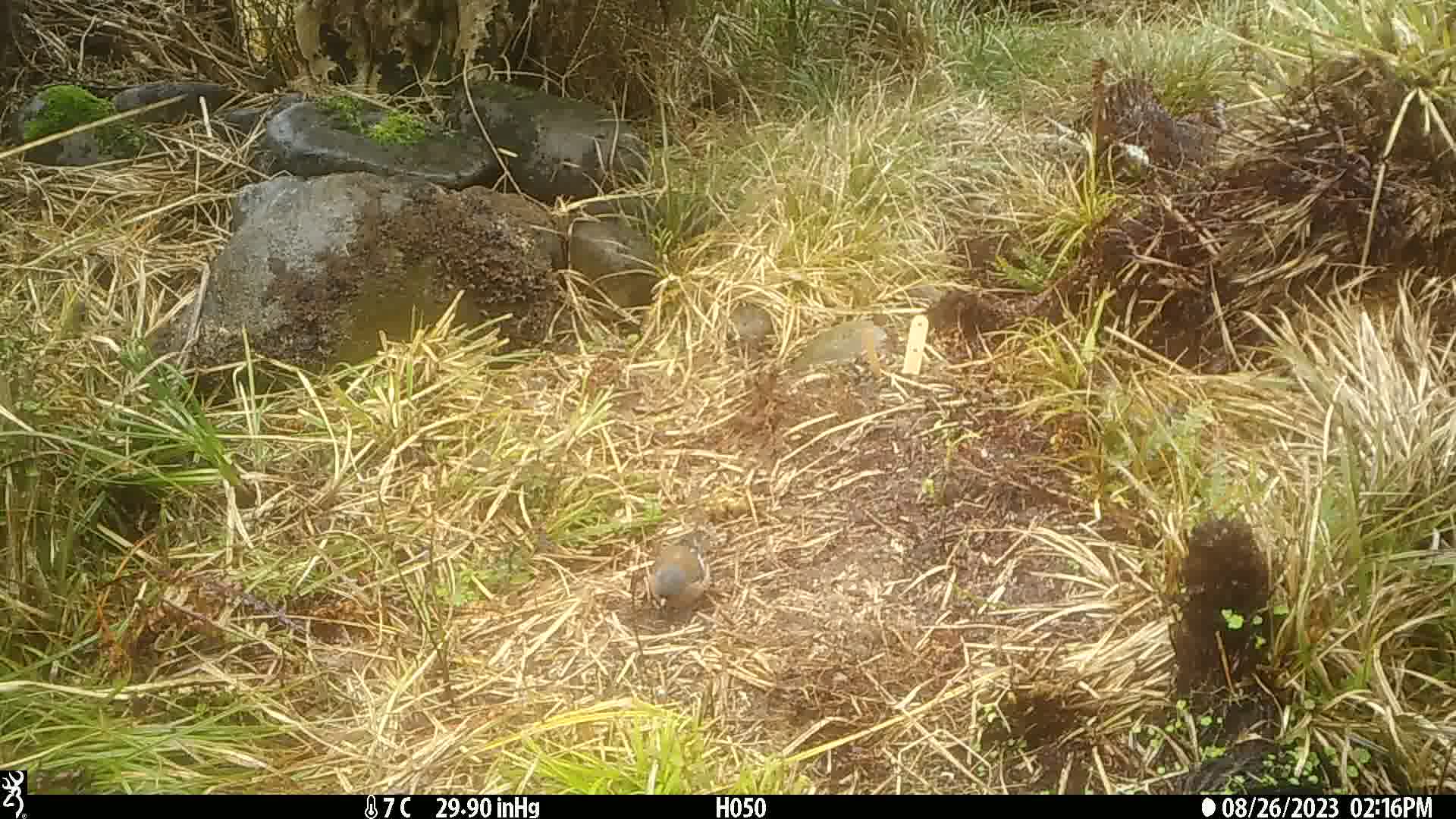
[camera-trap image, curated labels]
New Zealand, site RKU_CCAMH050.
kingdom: Animalia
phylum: Chordata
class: Aves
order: Passeriformes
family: Fringillidae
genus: Fringilla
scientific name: Fringilla coelebs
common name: common chaffinch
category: chaffinch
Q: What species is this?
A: Chaffinch (common chaffinch) (Fringilla coelebs).